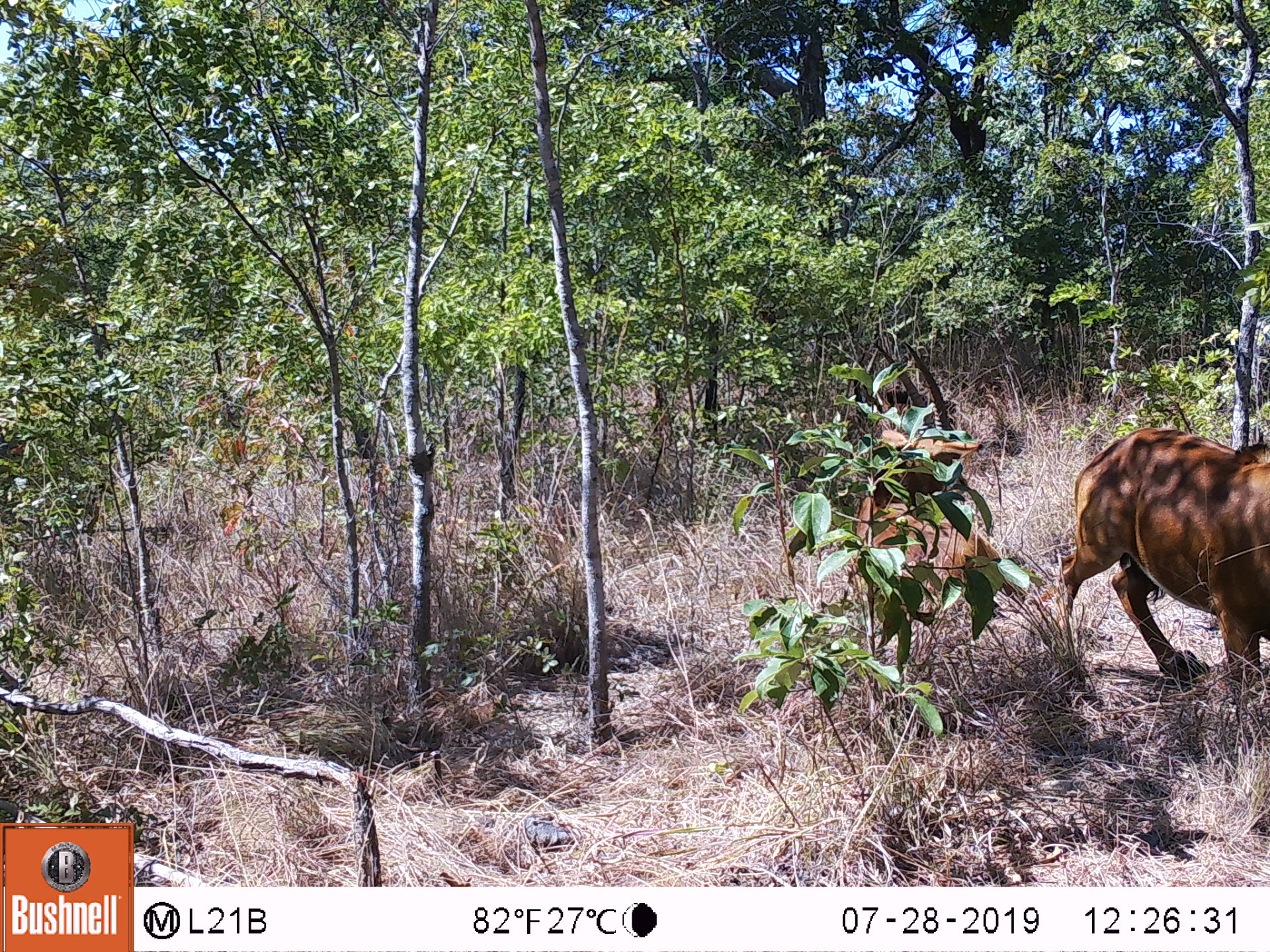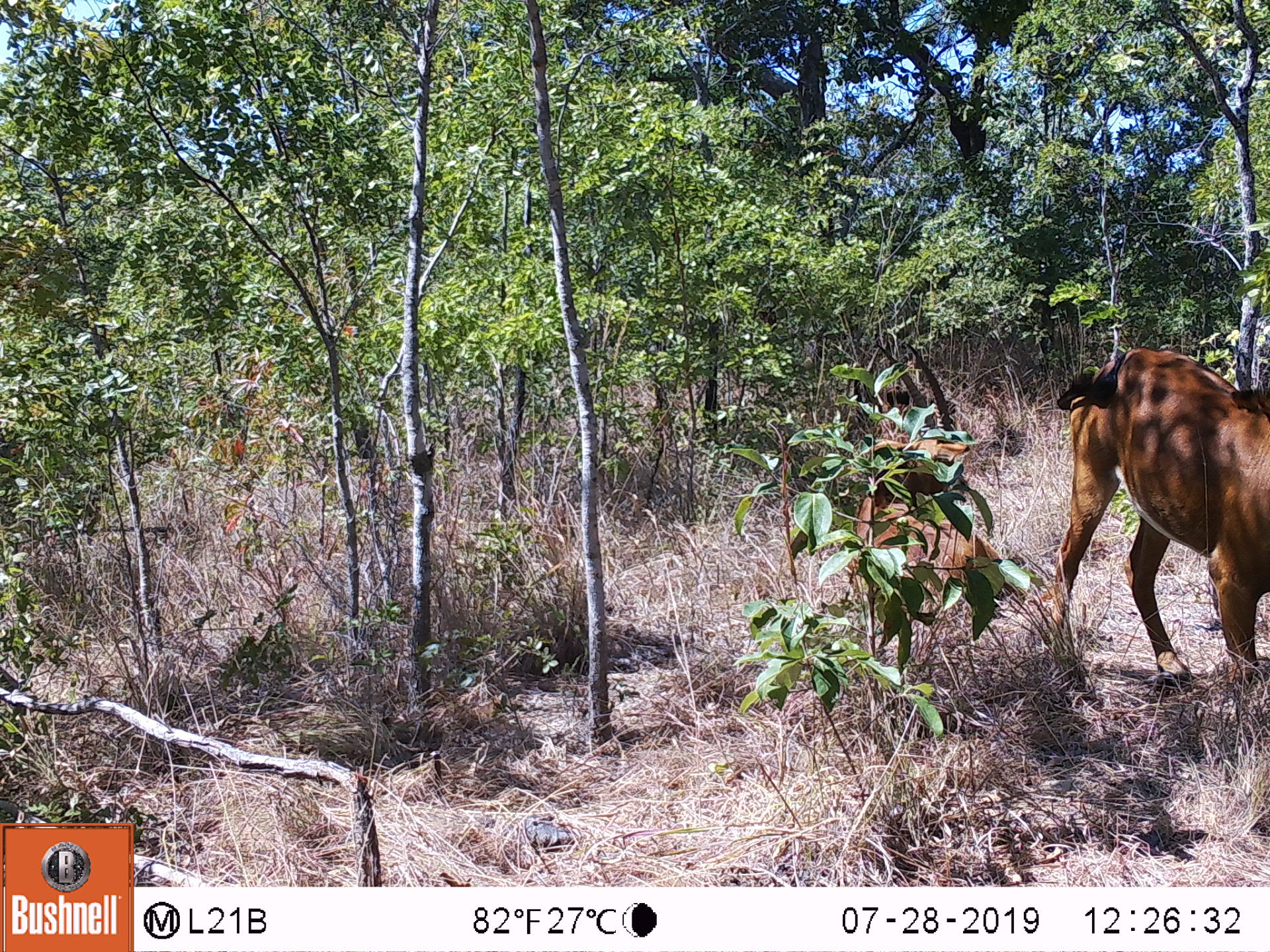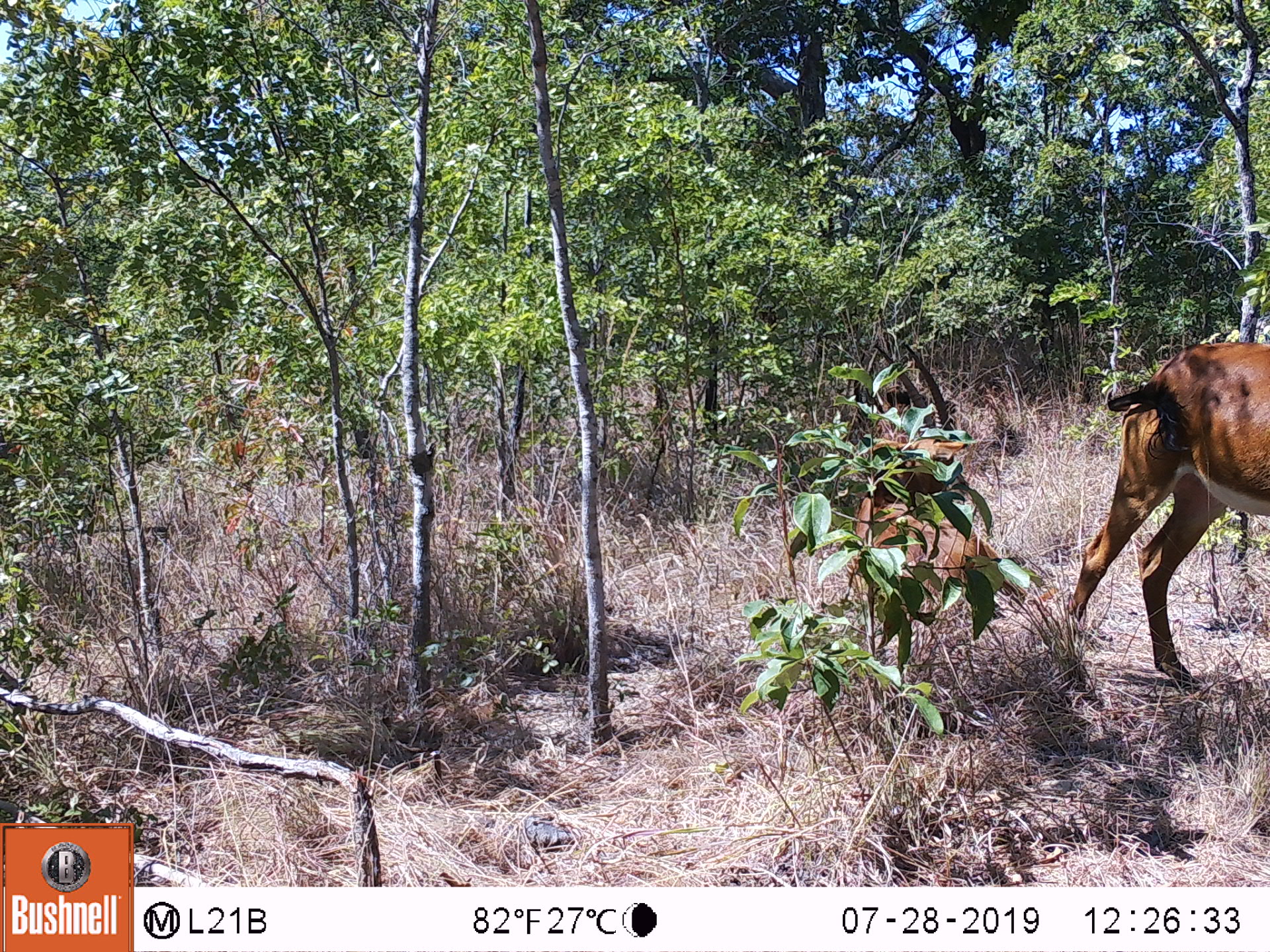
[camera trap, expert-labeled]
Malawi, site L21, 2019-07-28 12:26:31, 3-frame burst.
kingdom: Animalia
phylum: Chordata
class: Mammalia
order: Artiodactyla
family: Bovidae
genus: Hippotragus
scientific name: Hippotragus niger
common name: sable antelope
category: sable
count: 2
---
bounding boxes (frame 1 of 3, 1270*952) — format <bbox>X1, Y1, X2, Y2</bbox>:
sable: <bbox>1054, 428, 1262, 683</bbox>; <bbox>851, 348, 1003, 623</bbox>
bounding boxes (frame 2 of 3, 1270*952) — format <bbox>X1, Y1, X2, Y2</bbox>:
sable: <bbox>1061, 337, 1262, 702</bbox>; <bbox>845, 335, 1029, 609</bbox>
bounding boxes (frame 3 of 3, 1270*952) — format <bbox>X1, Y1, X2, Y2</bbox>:
sable: <bbox>1059, 345, 1262, 695</bbox>; <bbox>846, 335, 1010, 611</bbox>